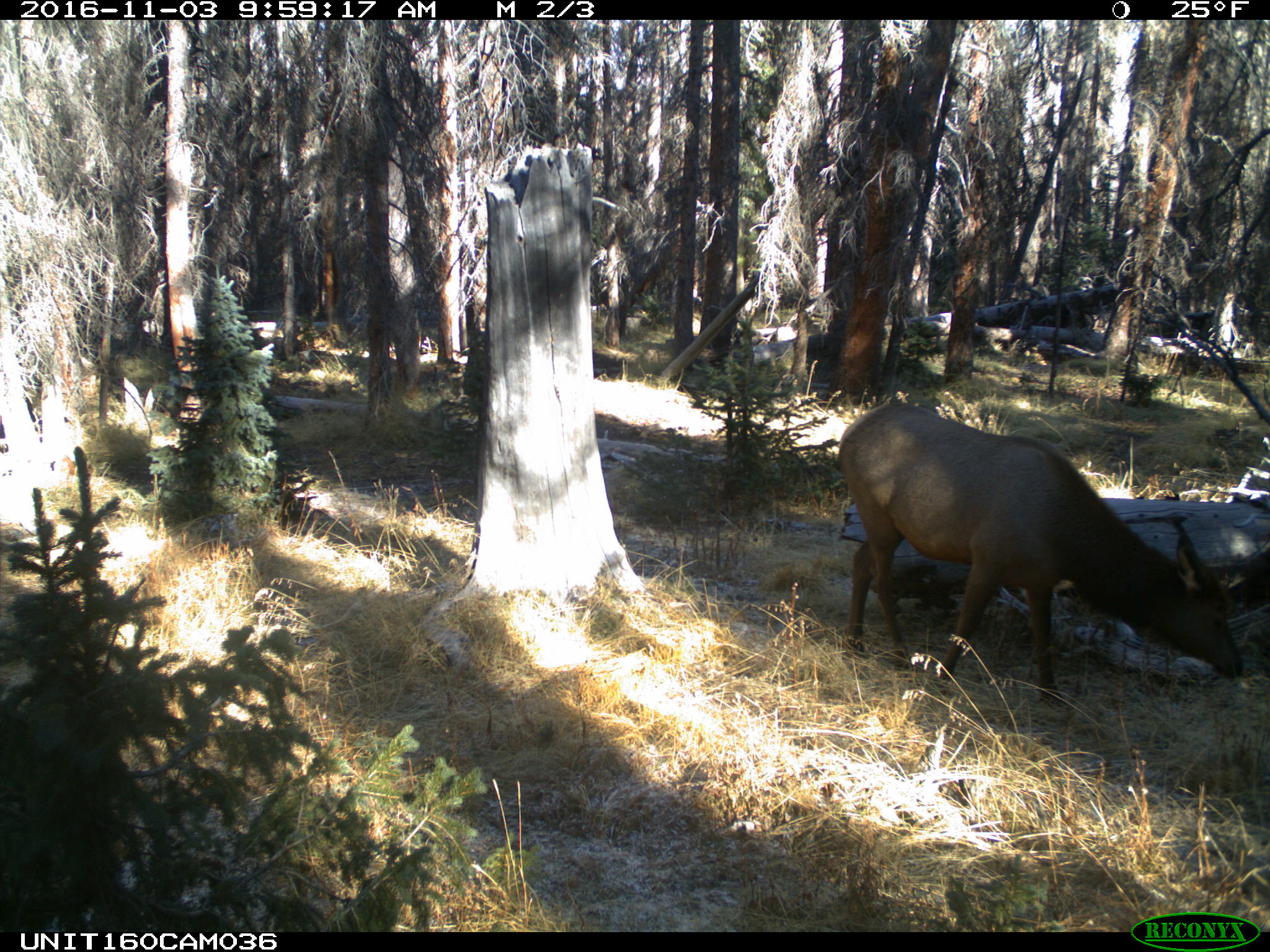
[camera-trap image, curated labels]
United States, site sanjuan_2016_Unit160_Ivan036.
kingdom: Animalia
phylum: Chordata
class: Mammalia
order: Artiodactyla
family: Cervidae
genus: Cervus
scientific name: Cervus elaphus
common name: red deer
Cervus elaphus (red deer).